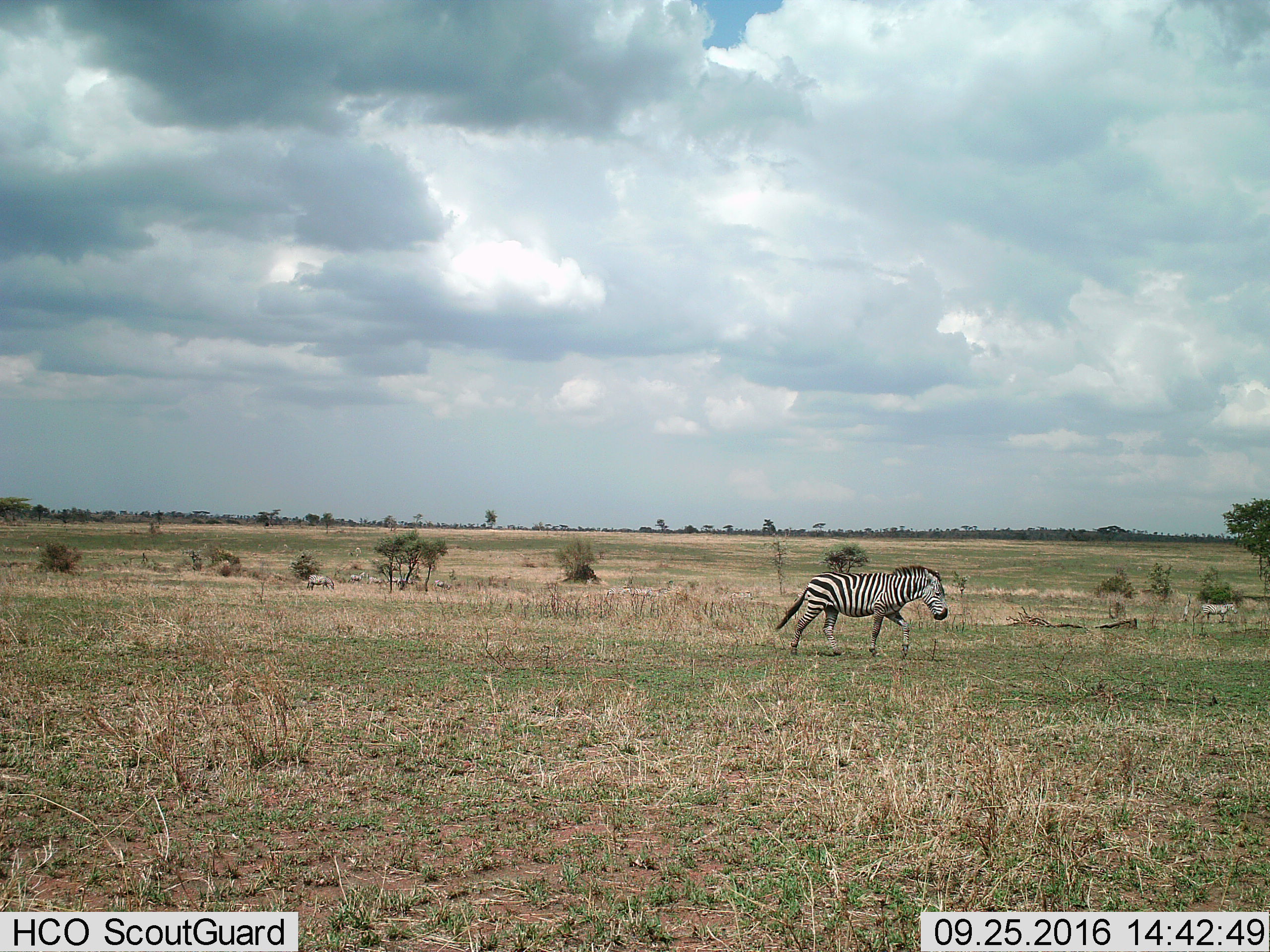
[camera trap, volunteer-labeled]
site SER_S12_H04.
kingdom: Animalia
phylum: Chordata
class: Mammalia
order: Perissodactyla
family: Equidae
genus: Equus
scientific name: Equus quagga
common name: plains zebra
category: zebraplains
Zebraplains (plains zebra) (Equus quagga), count 7. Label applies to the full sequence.